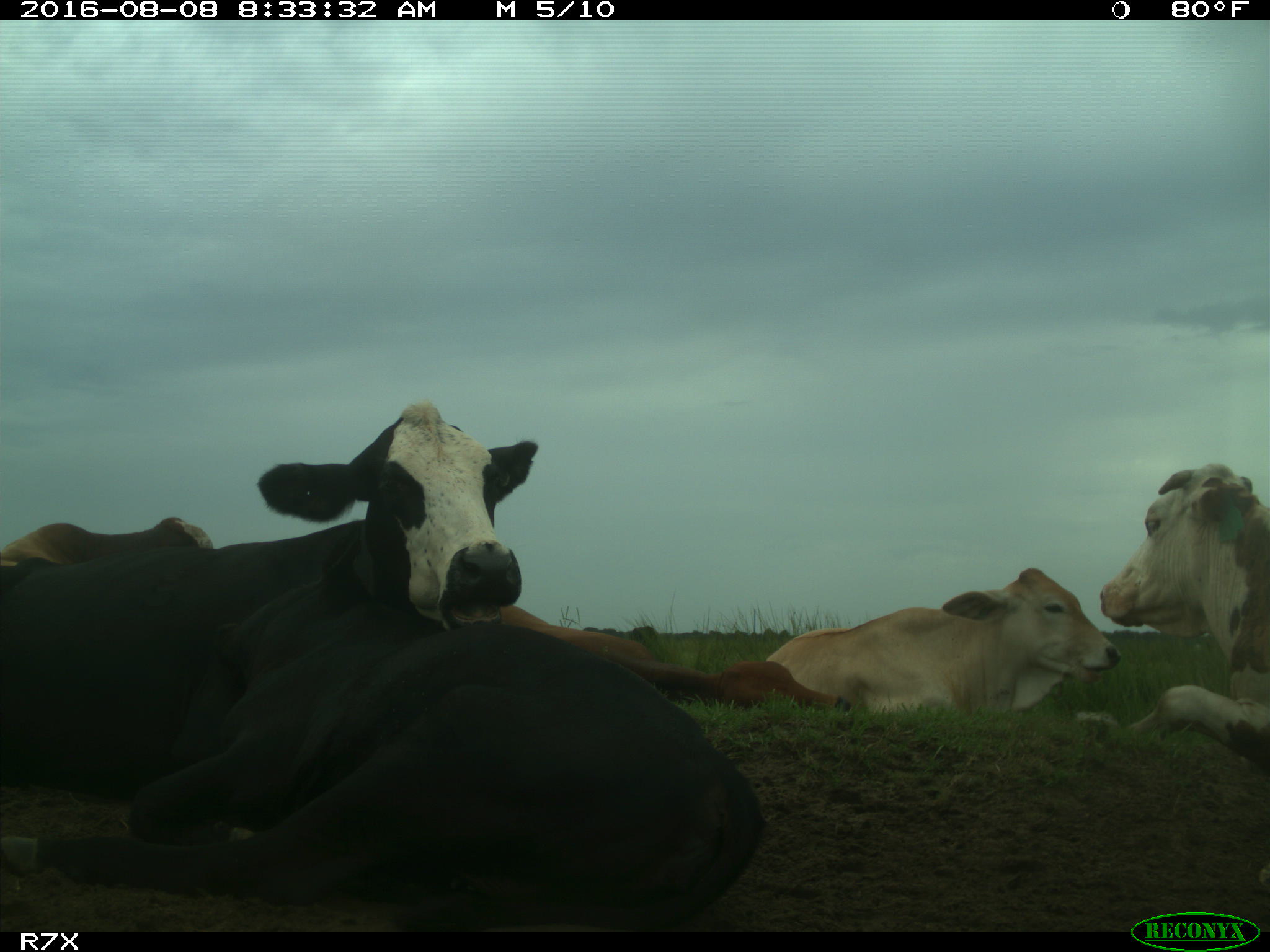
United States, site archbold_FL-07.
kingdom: Animalia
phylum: Chordata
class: Mammalia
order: Artiodactyla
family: Bovidae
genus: Bos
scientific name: Bos taurus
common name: domestic cow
Bos taurus (domestic cow).